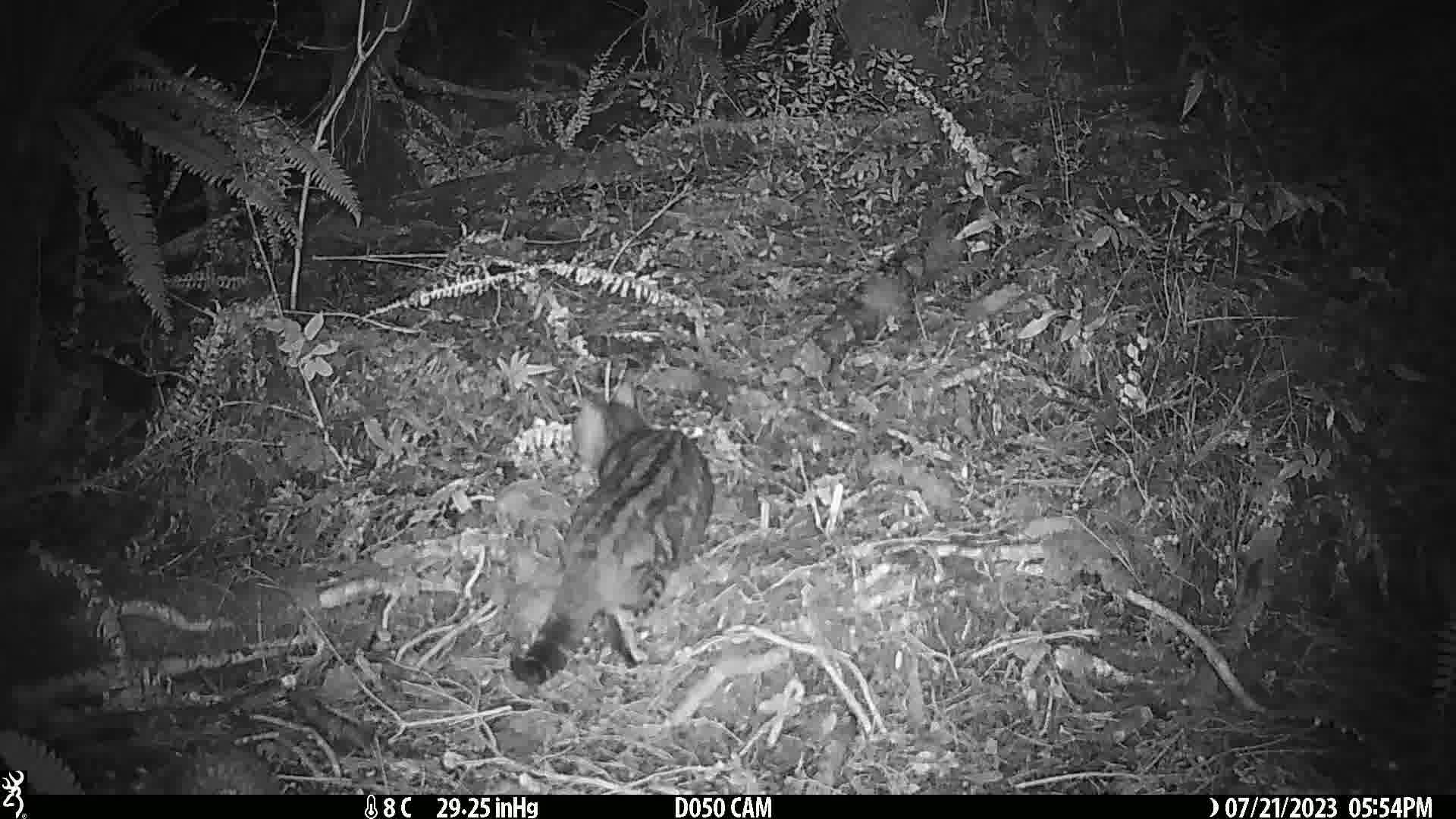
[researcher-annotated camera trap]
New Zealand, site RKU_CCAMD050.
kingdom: Animalia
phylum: Chordata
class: Mammalia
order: Carnivora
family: Felidae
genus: Felis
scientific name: Felis catus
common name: domestic cat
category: cat